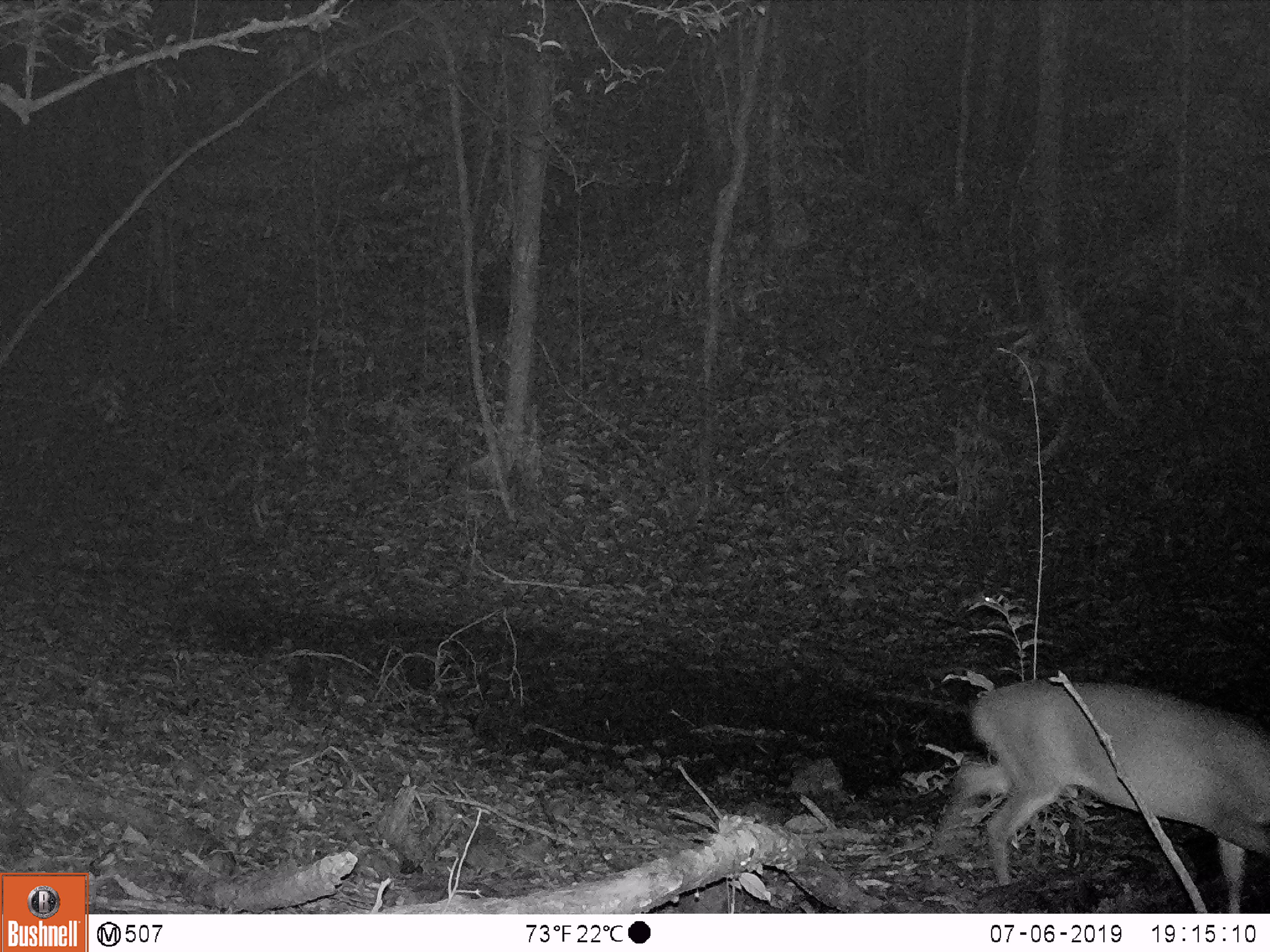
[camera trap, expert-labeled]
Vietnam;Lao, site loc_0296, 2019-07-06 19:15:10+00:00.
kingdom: Animalia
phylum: Chordata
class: Mammalia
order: Artiodactyla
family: Cervidae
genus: Muntiacus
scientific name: Muntiacus vuquangensis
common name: large-antlered muntjac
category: large antlered muntjac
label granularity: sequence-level